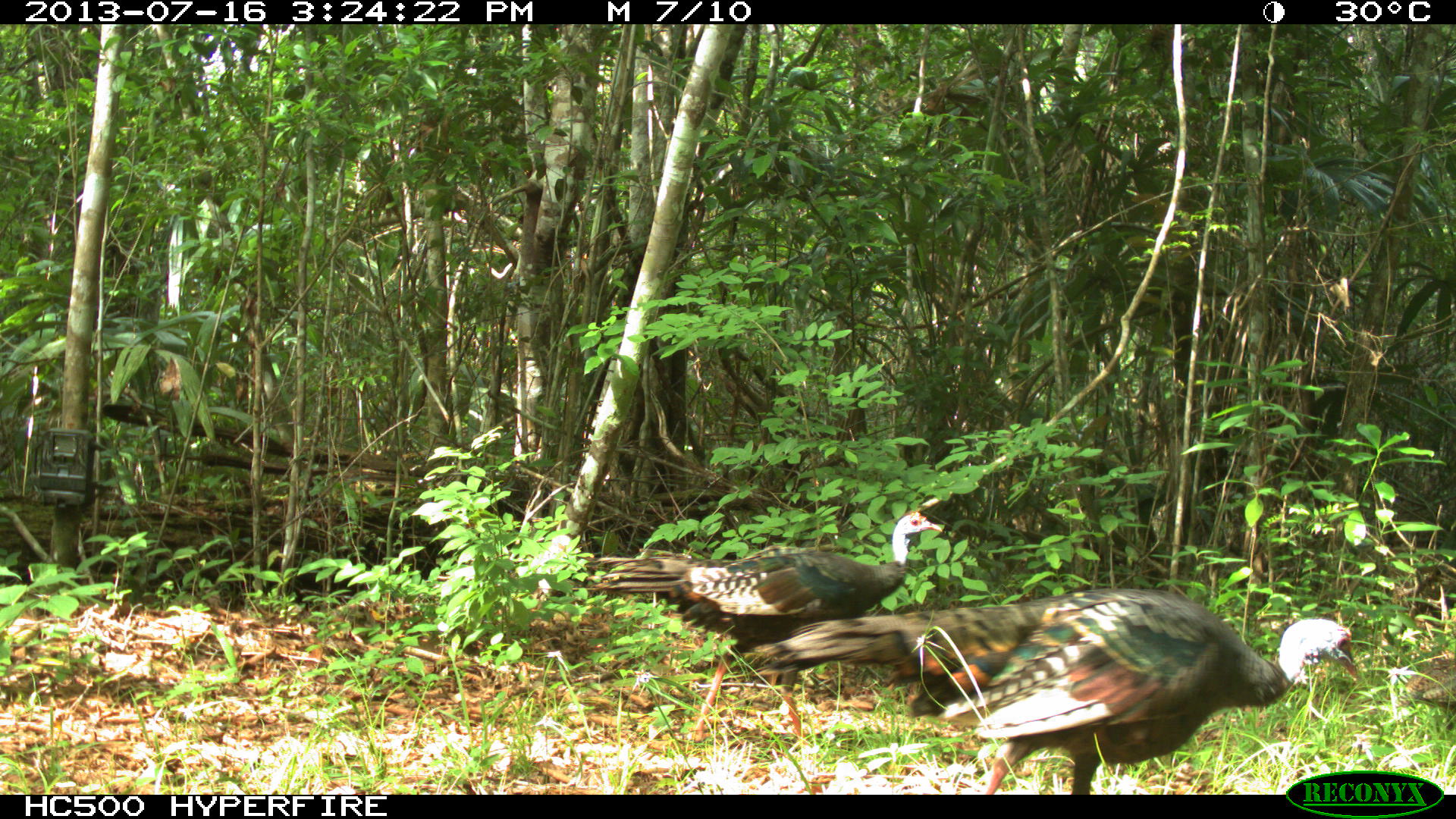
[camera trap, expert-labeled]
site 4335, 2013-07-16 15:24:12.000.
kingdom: Animalia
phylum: Chordata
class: Aves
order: Galliformes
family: Phasianidae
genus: Meleagris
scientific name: Meleagris ocellata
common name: ocellated turkey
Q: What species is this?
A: Meleagris ocellata (ocellated turkey).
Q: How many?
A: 5.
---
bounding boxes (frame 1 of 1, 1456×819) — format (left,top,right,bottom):
meleagris ocellata: (749,582,1360,795); (569,508,943,742)